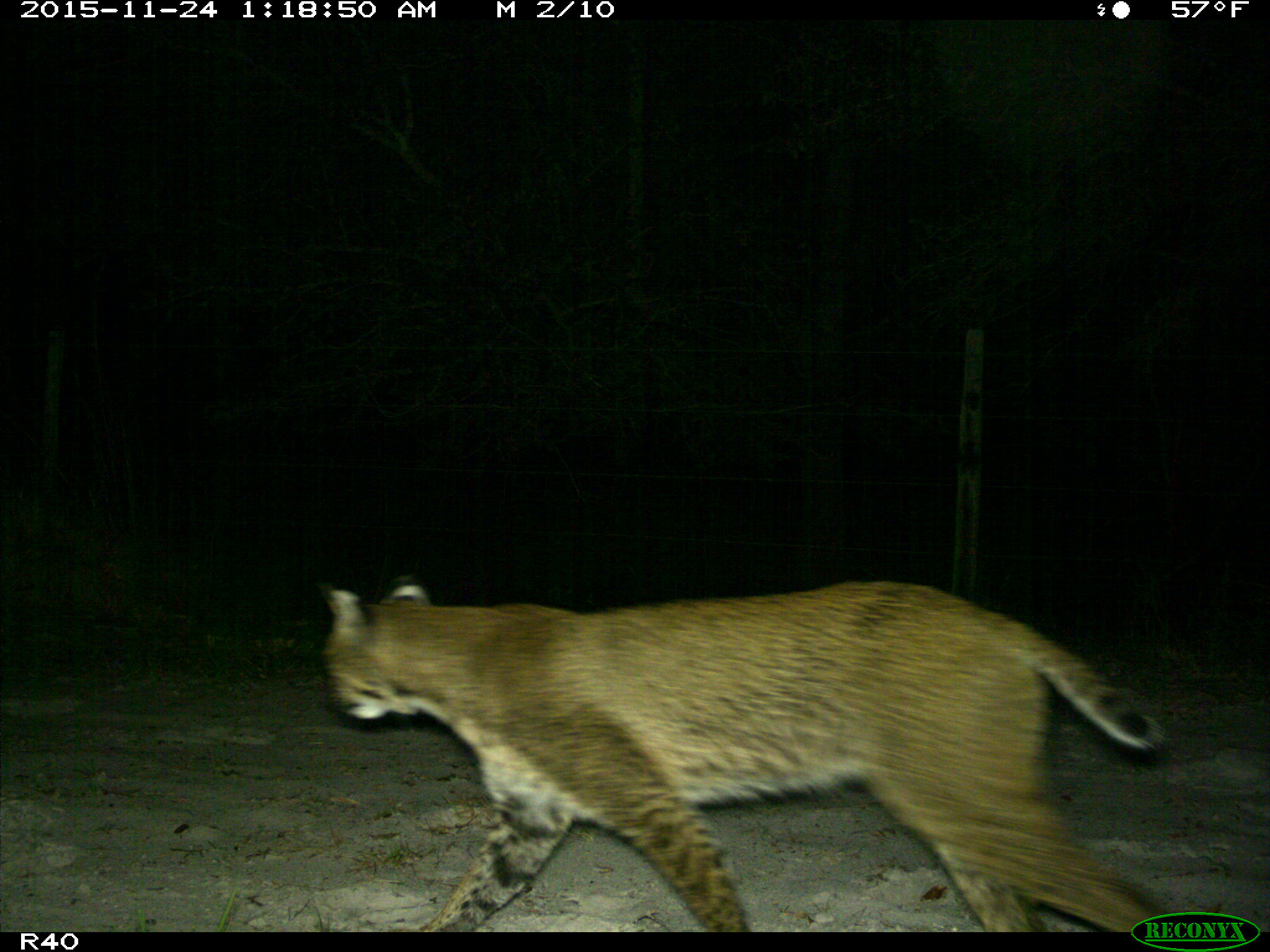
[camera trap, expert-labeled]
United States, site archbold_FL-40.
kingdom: Animalia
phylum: Chordata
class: Mammalia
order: Carnivora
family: Felidae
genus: Lynx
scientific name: Lynx rufus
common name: bobcat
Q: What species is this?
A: Lynx rufus (bobcat).